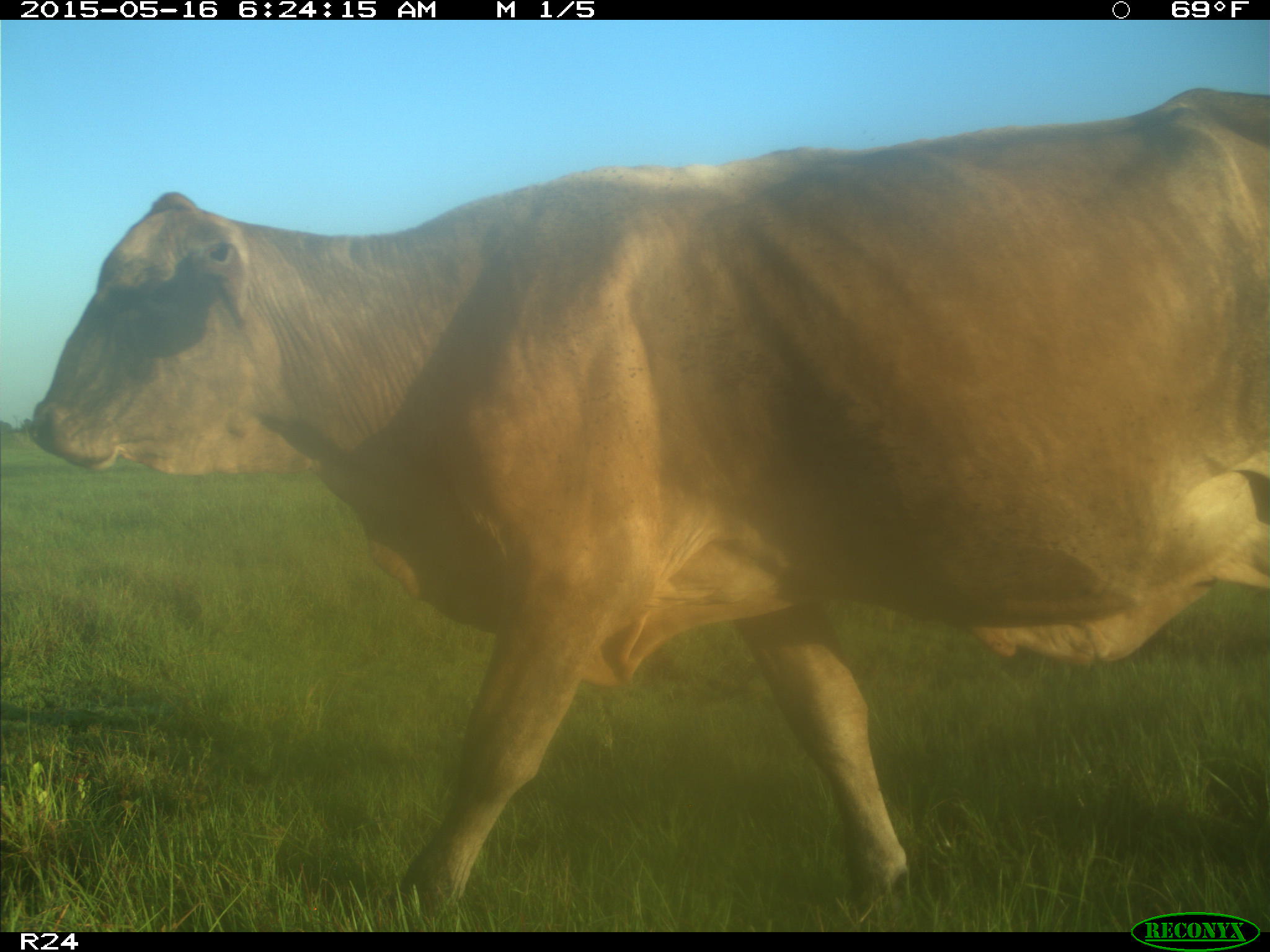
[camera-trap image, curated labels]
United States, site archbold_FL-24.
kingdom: Animalia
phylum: Chordata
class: Mammalia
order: Artiodactyla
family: Bovidae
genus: Bos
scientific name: Bos taurus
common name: domestic cow